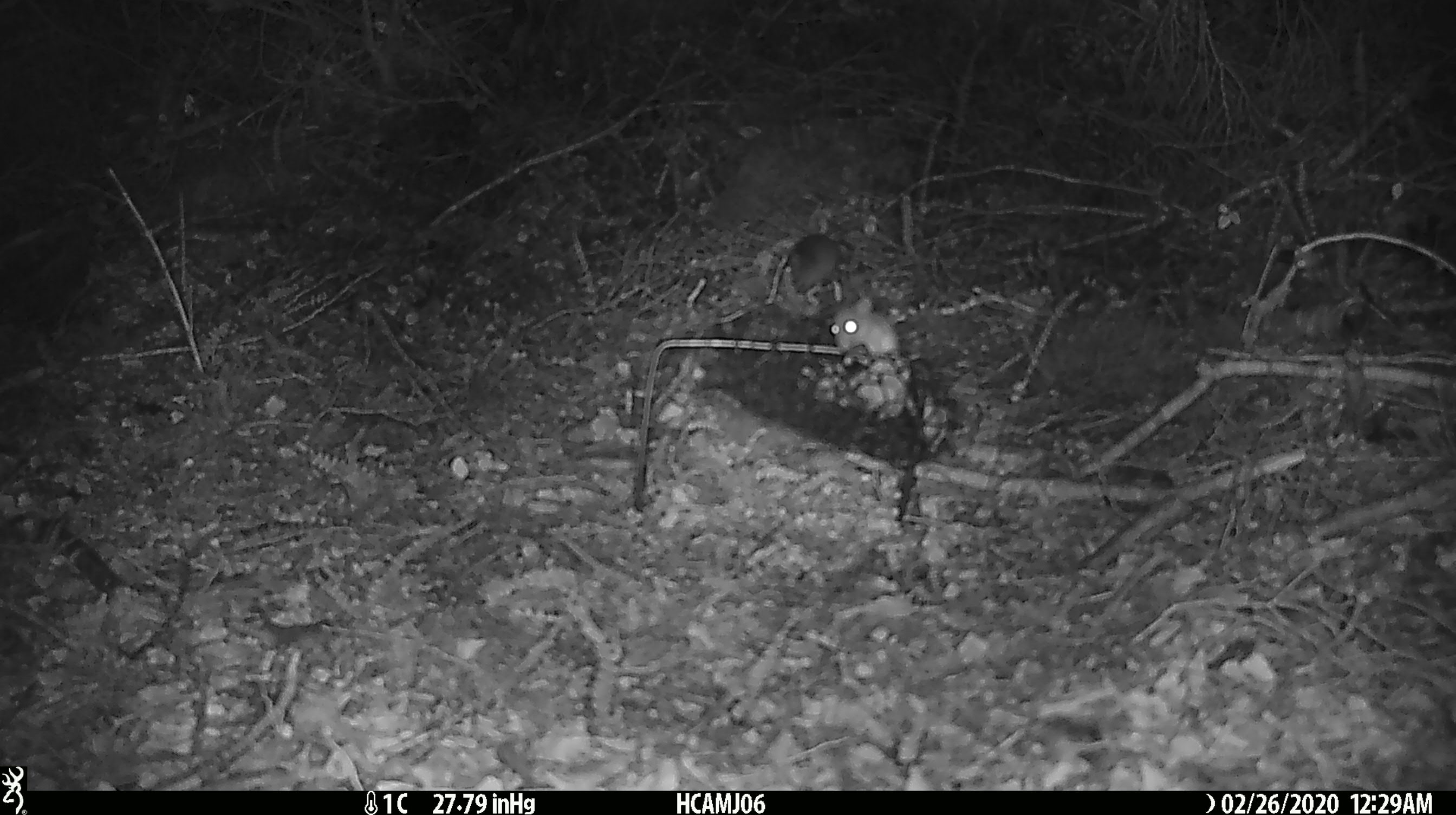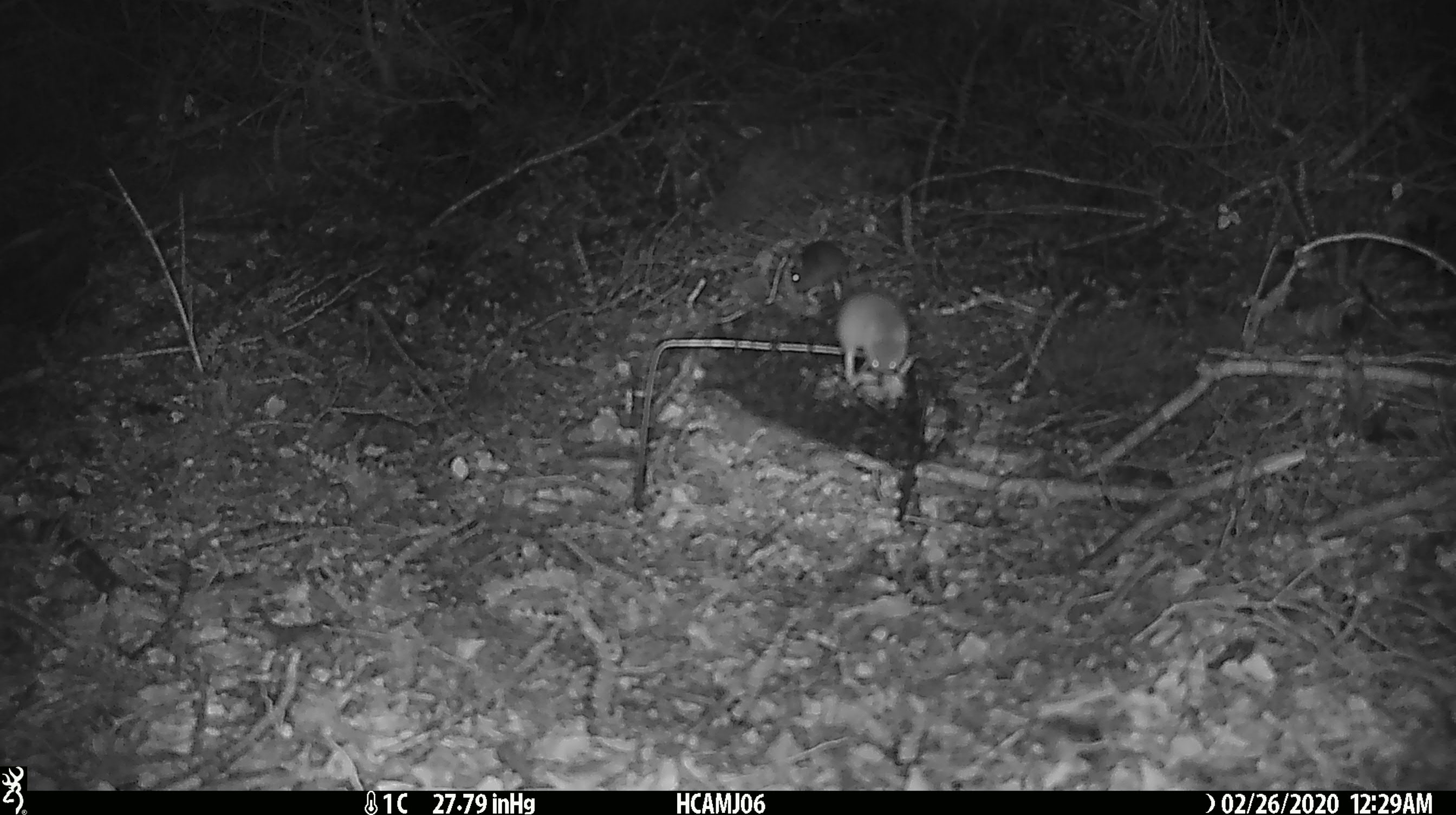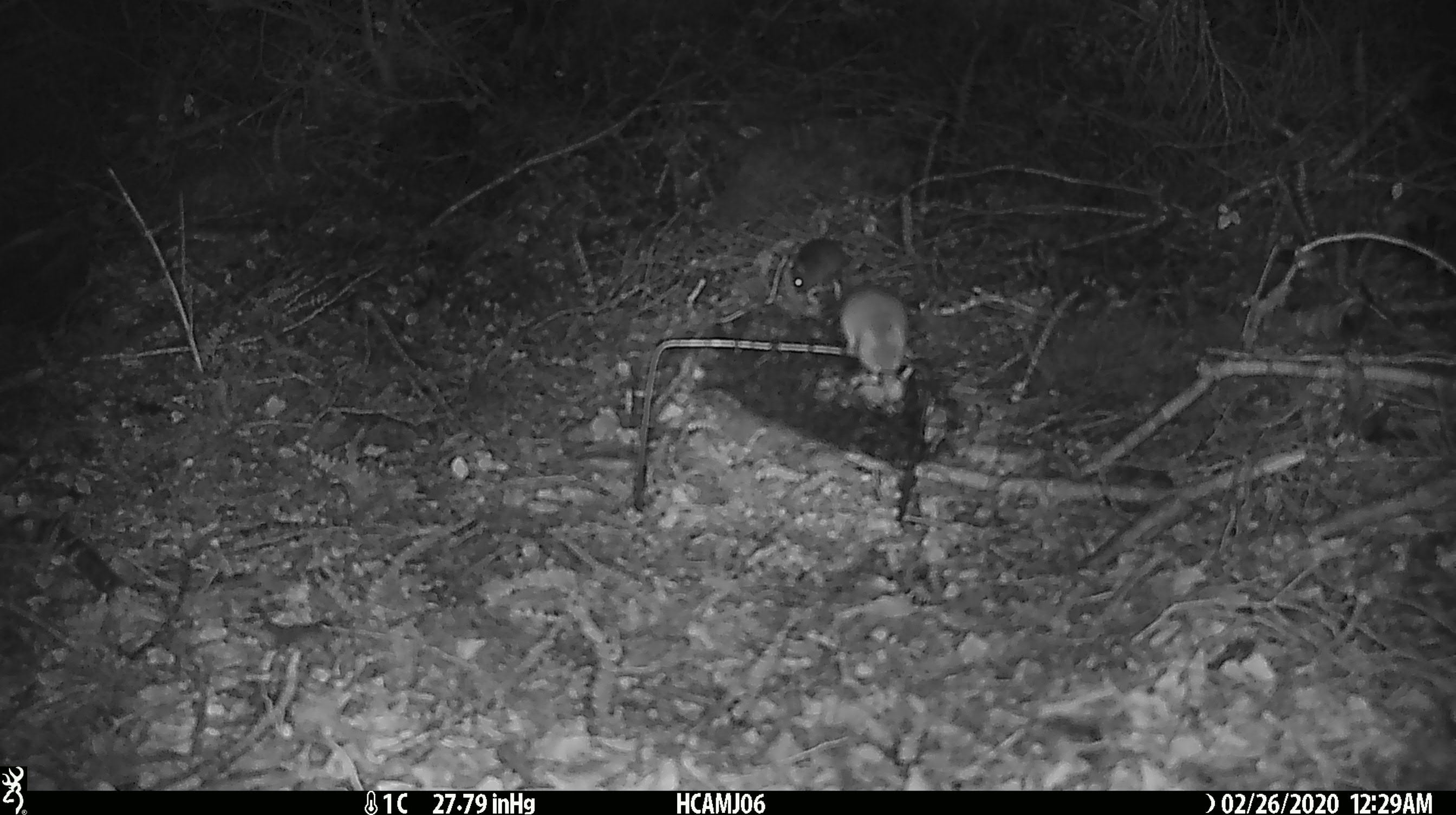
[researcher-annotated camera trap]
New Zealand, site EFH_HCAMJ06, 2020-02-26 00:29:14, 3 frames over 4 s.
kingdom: Animalia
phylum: Chordata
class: Mammalia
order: Rodentia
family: Muridae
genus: Mus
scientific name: Mus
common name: mouse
Mouse (Mus).